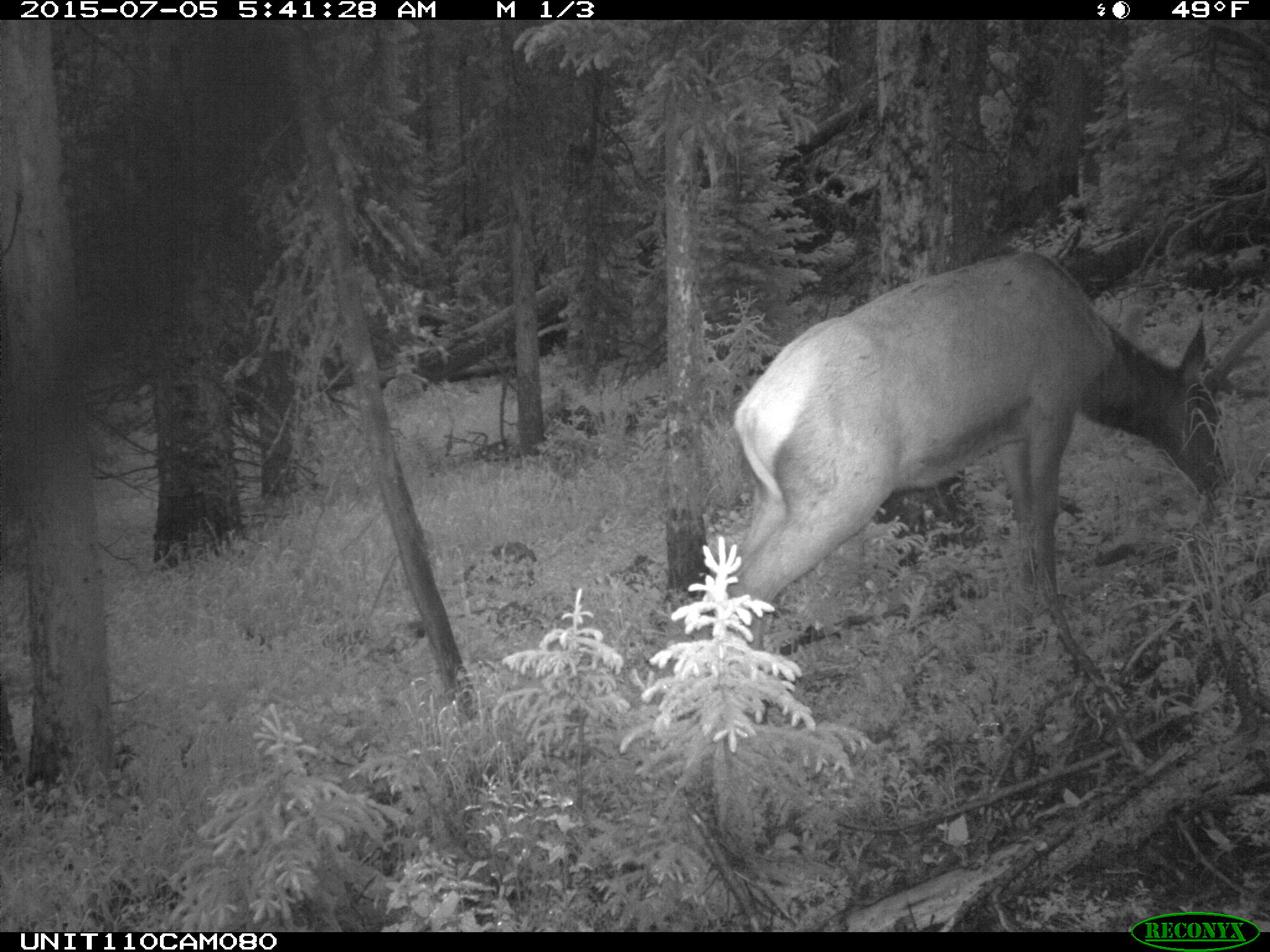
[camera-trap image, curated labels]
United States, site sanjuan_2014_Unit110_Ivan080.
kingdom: Animalia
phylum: Chordata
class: Mammalia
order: Artiodactyla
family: Cervidae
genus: Cervus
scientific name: Cervus elaphus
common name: red deer